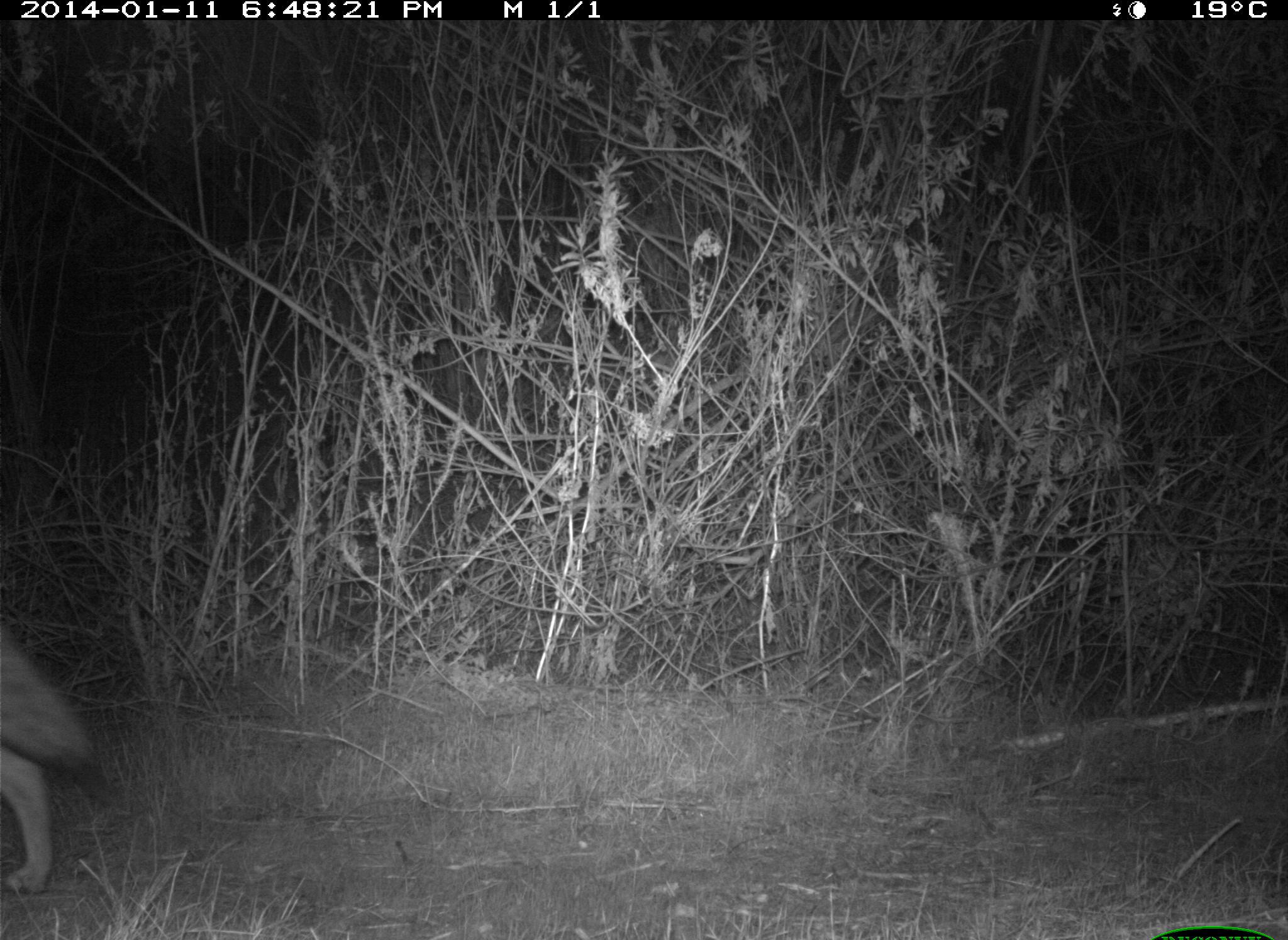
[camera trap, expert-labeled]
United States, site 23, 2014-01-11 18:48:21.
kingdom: Animalia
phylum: Chordata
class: Mammalia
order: Carnivora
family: Canidae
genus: Canis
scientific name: Canis latrans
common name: coyote